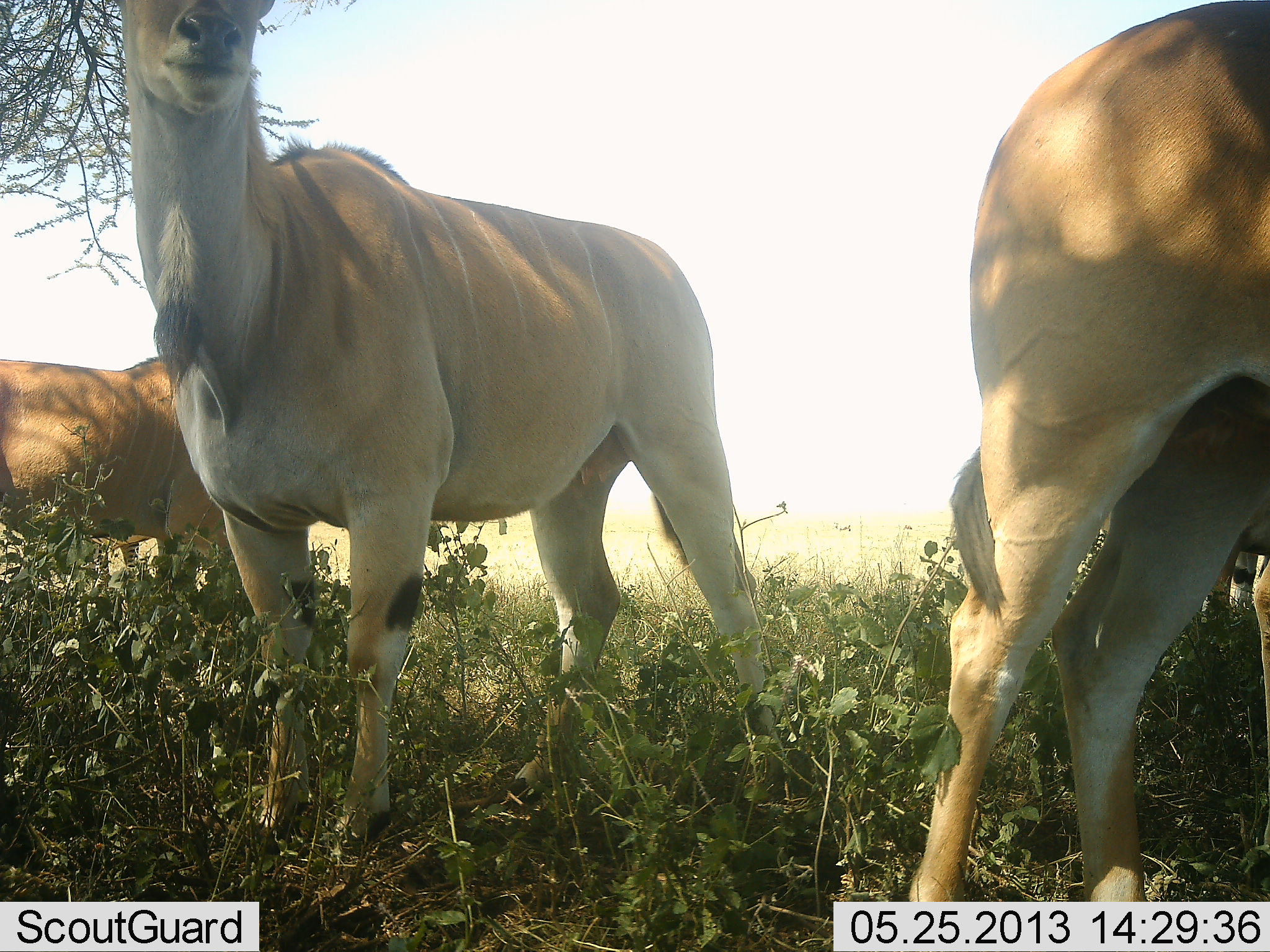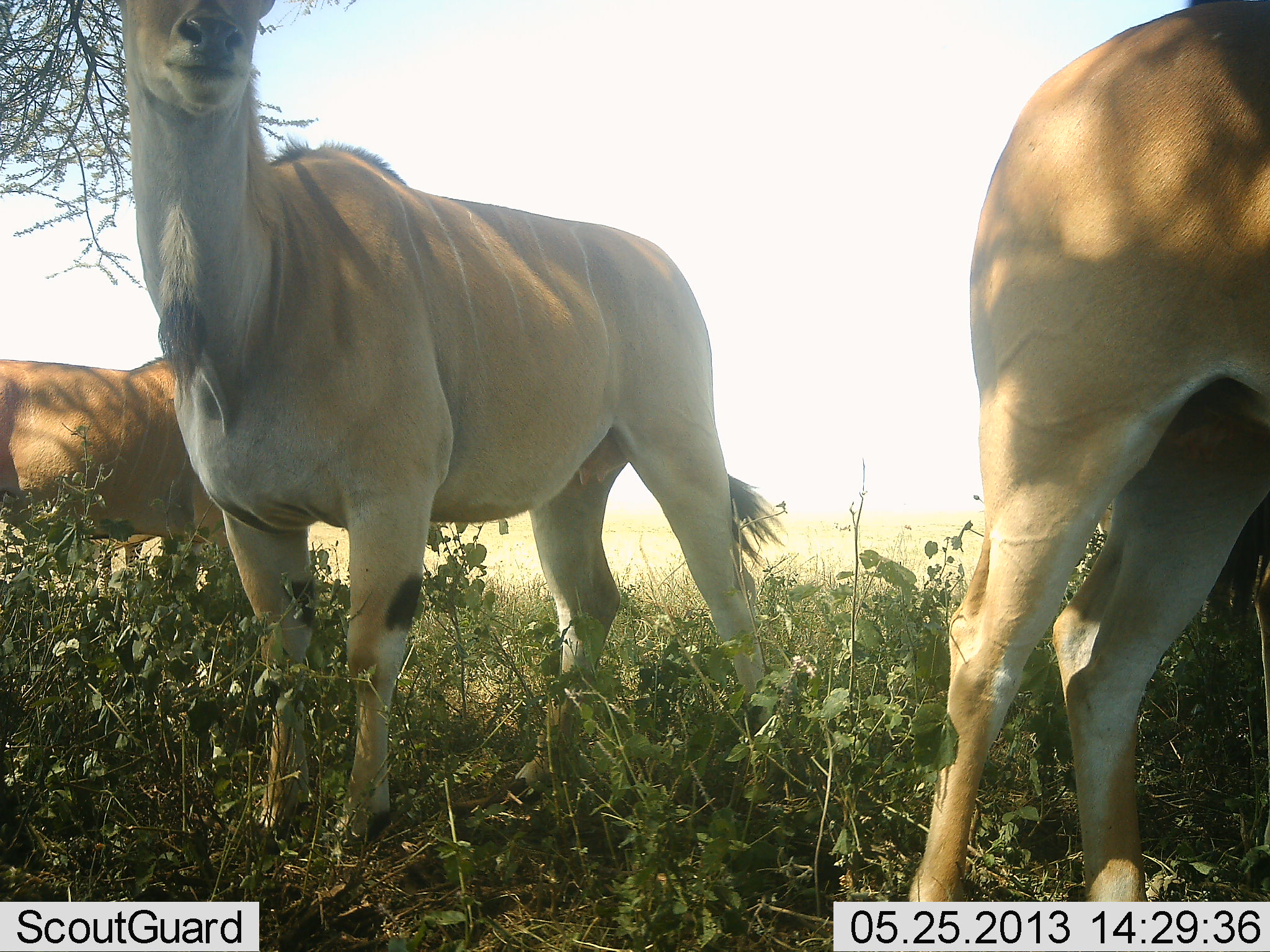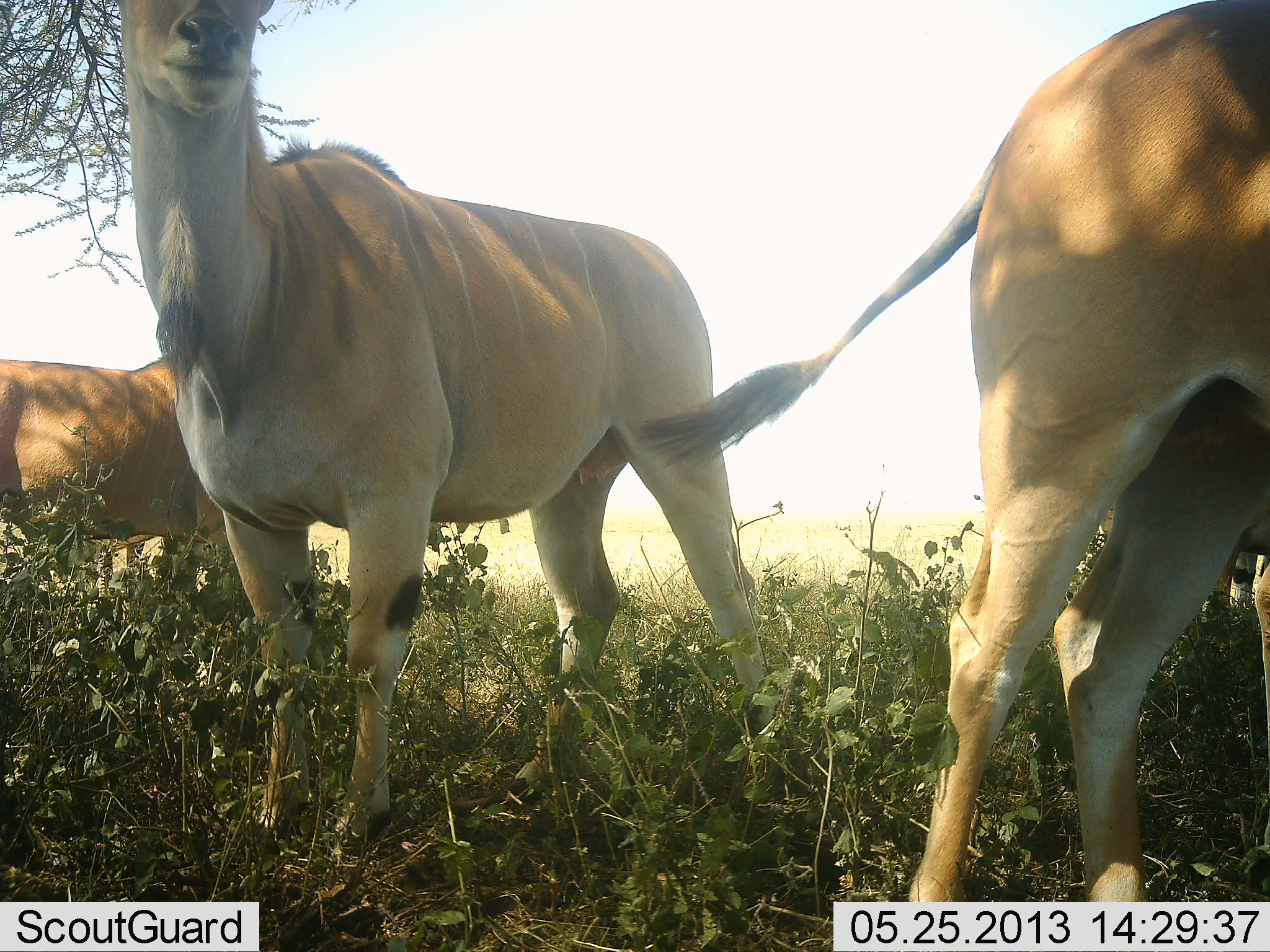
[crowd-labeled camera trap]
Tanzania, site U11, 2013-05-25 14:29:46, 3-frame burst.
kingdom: Animalia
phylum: Chordata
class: Mammalia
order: Artiodactyla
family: Bovidae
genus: Tragelaphus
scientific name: Tragelaphus oryx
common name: eland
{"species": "eland (Tragelaphus oryx)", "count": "4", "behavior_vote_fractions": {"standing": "100%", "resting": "0%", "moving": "0%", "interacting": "0%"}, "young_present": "0%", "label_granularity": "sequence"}